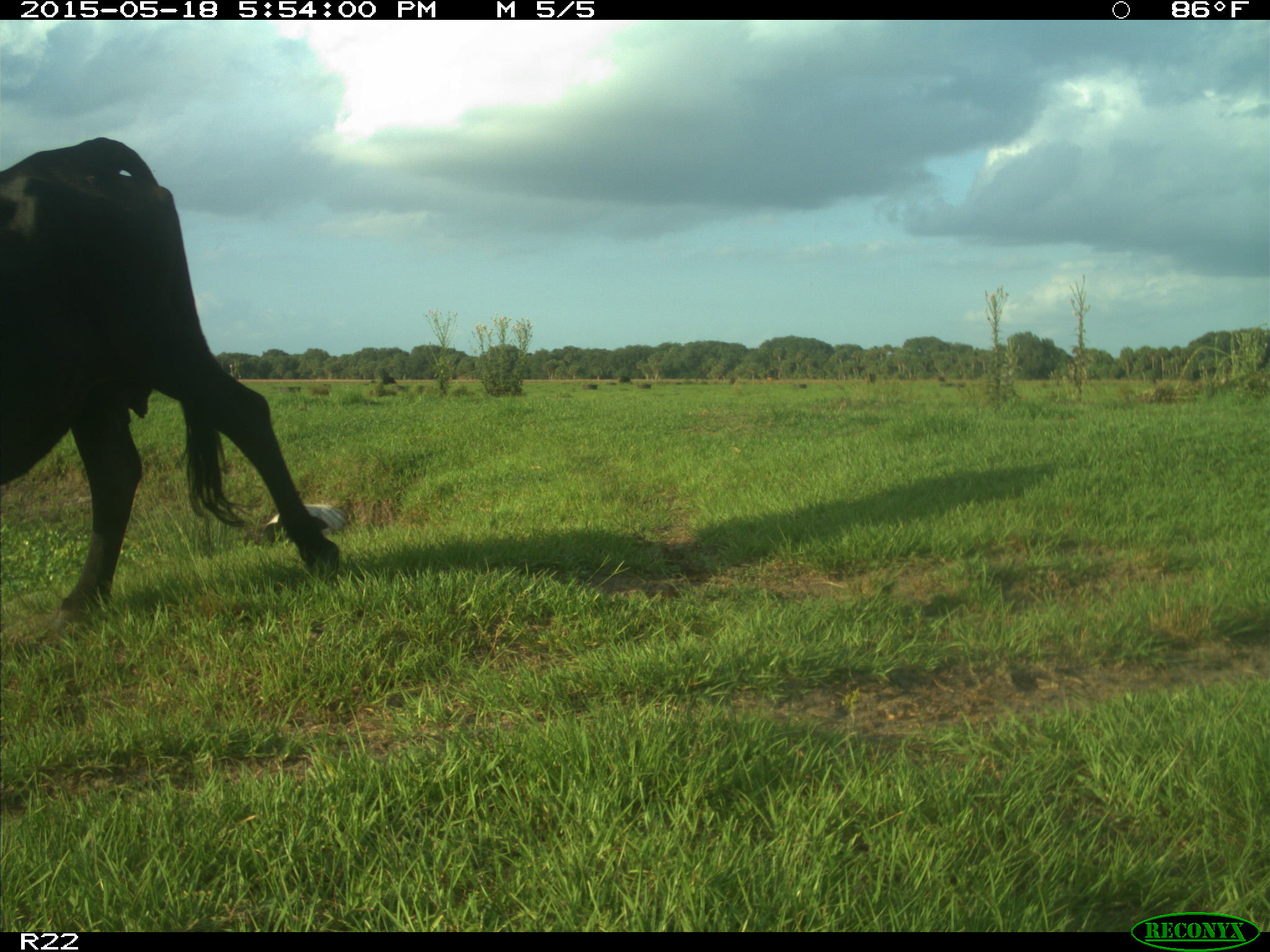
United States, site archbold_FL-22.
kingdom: Animalia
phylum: Chordata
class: Mammalia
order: Artiodactyla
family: Bovidae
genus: Bos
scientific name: Bos taurus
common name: domestic cow